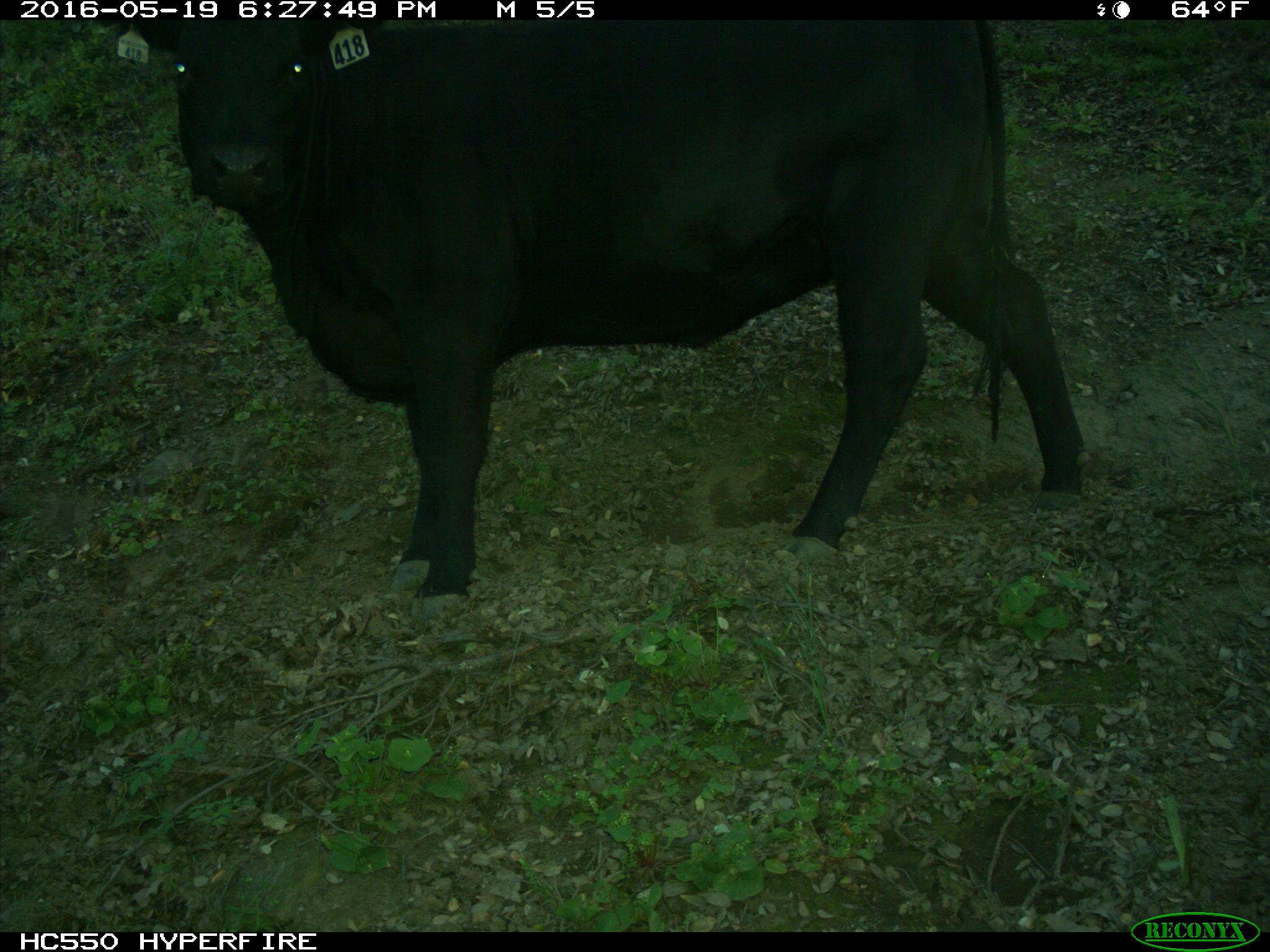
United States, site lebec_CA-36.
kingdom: Animalia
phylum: Chordata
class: Mammalia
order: Artiodactyla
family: Bovidae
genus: Bos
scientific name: Bos taurus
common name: domestic cow